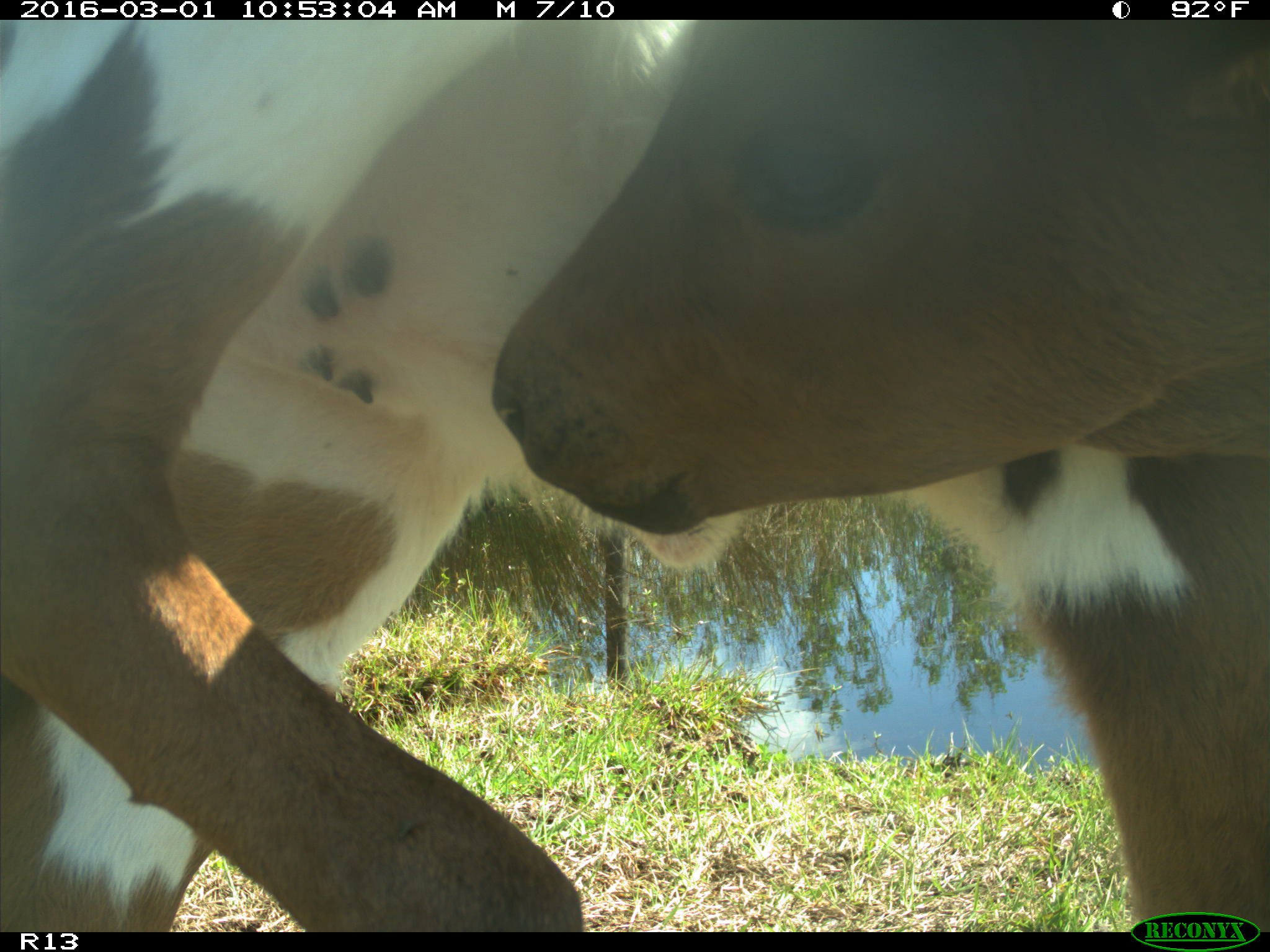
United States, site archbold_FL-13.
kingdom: Animalia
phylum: Chordata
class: Mammalia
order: Artiodactyla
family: Bovidae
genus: Bos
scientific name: Bos taurus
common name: domestic cow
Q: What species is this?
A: Bos taurus (domestic cow).